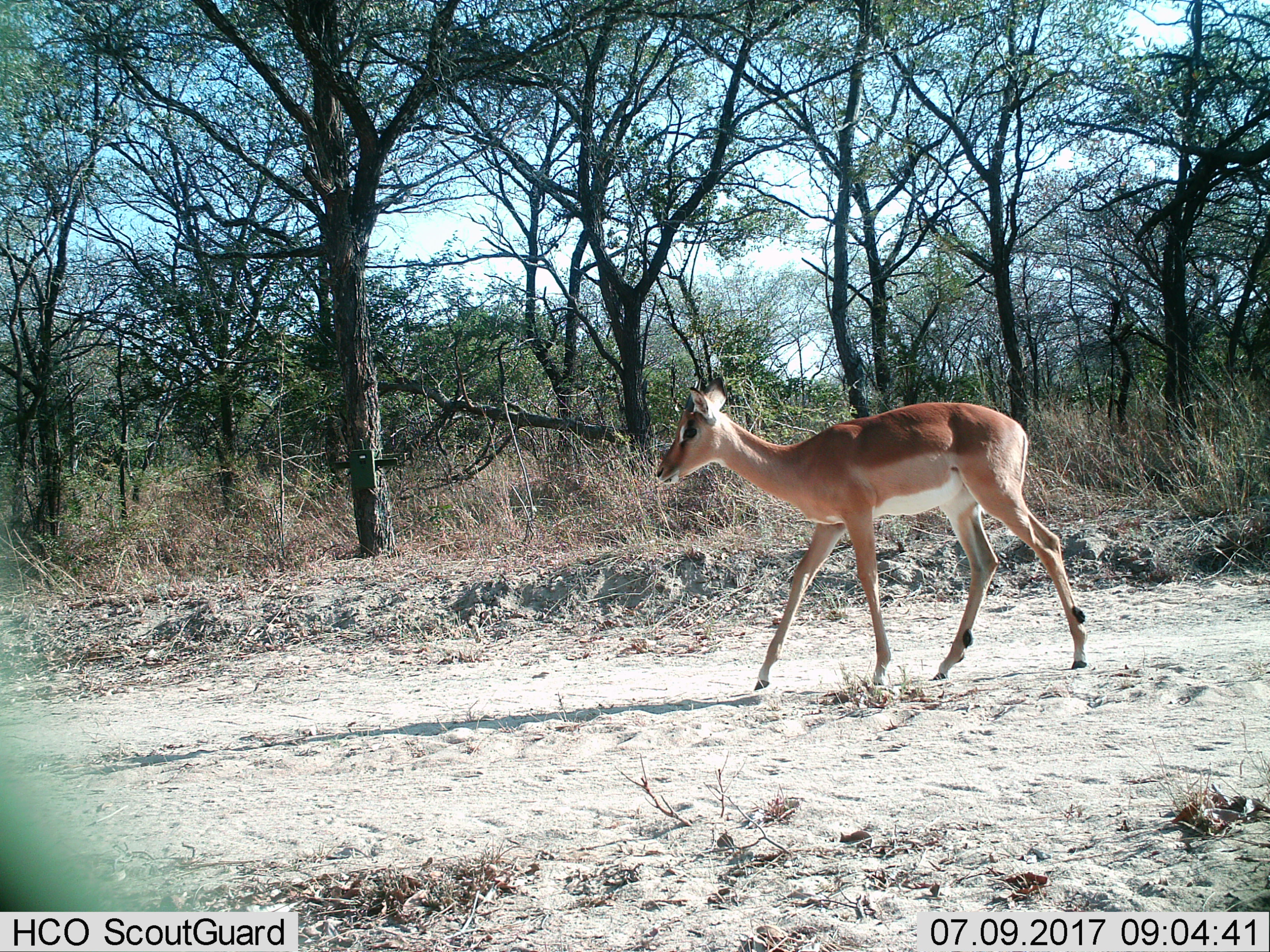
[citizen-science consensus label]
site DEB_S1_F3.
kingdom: Animalia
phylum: Chordata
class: Mammalia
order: Artiodactyla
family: Bovidae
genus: Aepyceros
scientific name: Aepyceros melampus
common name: impala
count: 1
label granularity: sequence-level